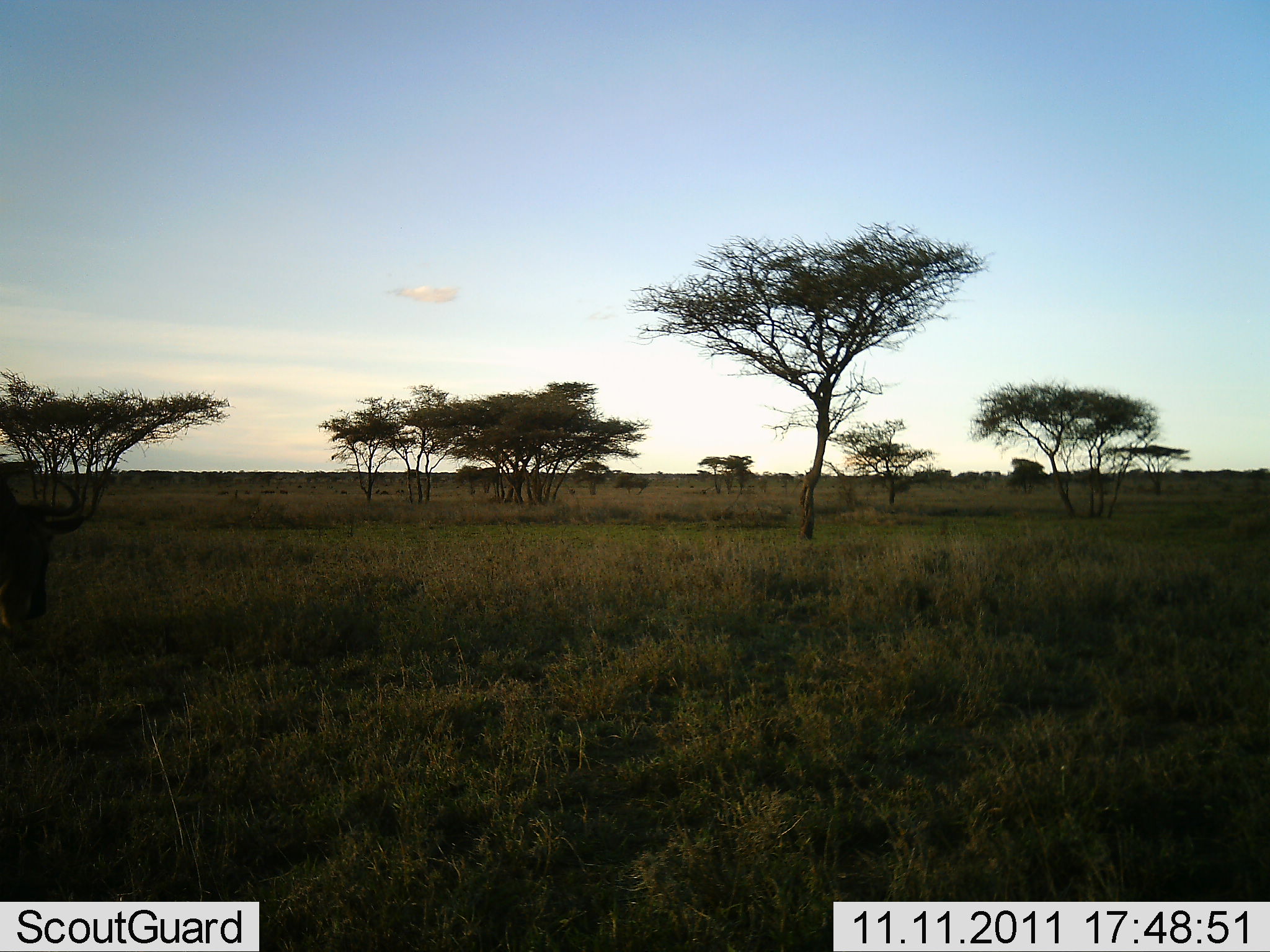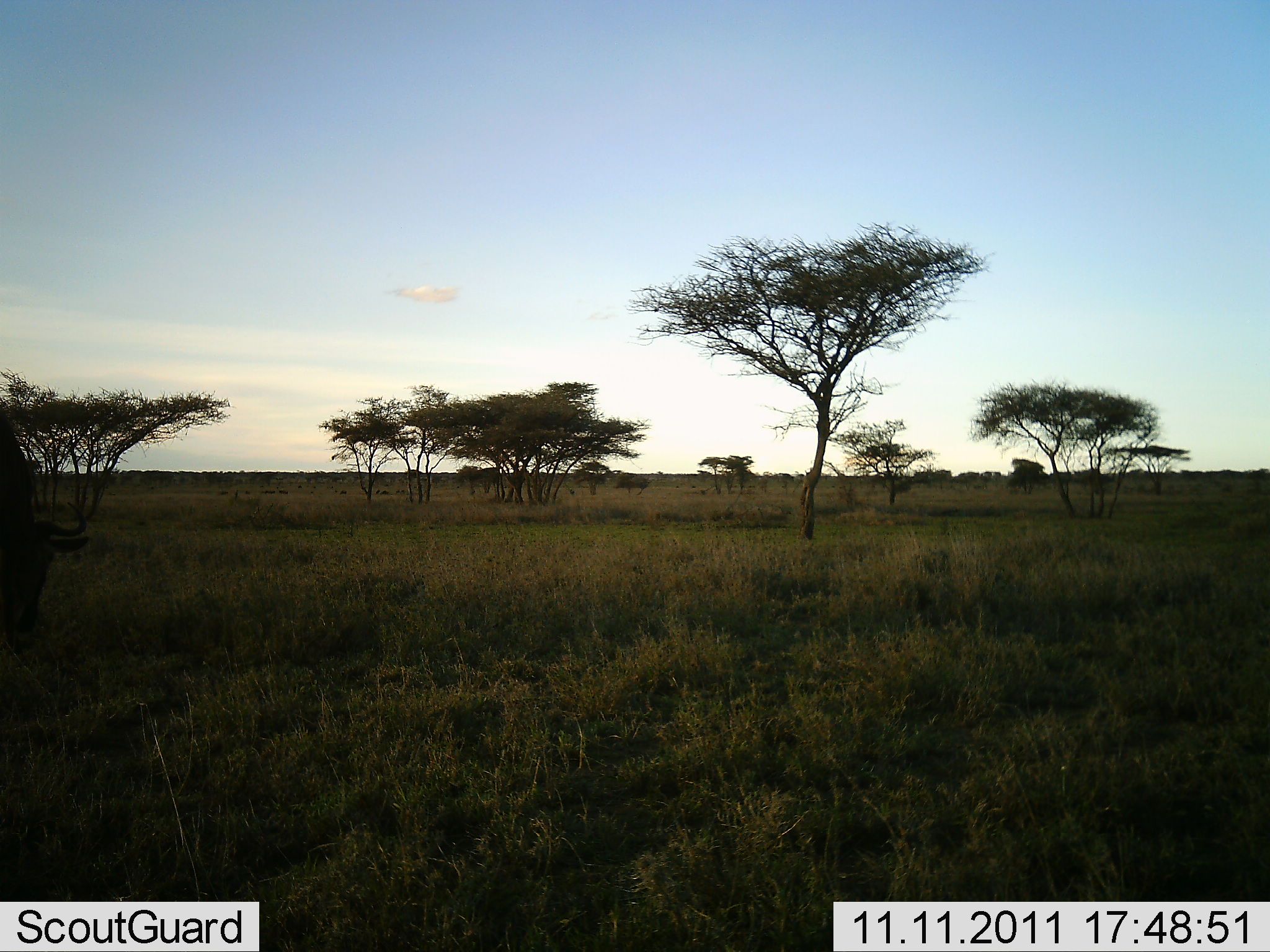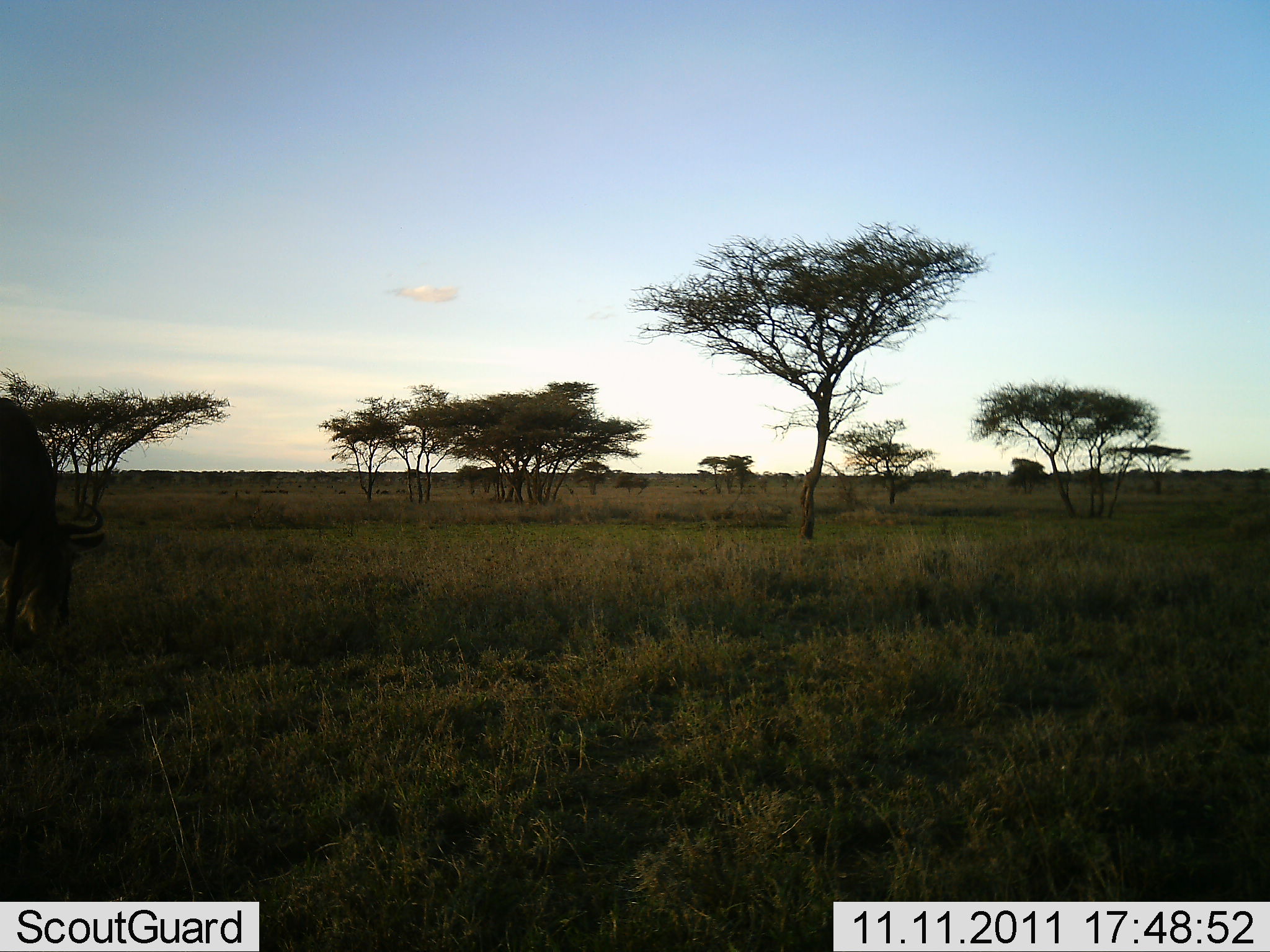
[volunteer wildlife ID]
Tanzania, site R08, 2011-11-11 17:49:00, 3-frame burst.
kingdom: Animalia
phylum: Chordata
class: Mammalia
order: Artiodactyla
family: Bovidae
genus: Connochaetes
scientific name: Connochaetes taurinus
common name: blue wildebeest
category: wildebeest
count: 1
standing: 9%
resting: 0%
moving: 18%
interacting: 0%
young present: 0%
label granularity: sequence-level